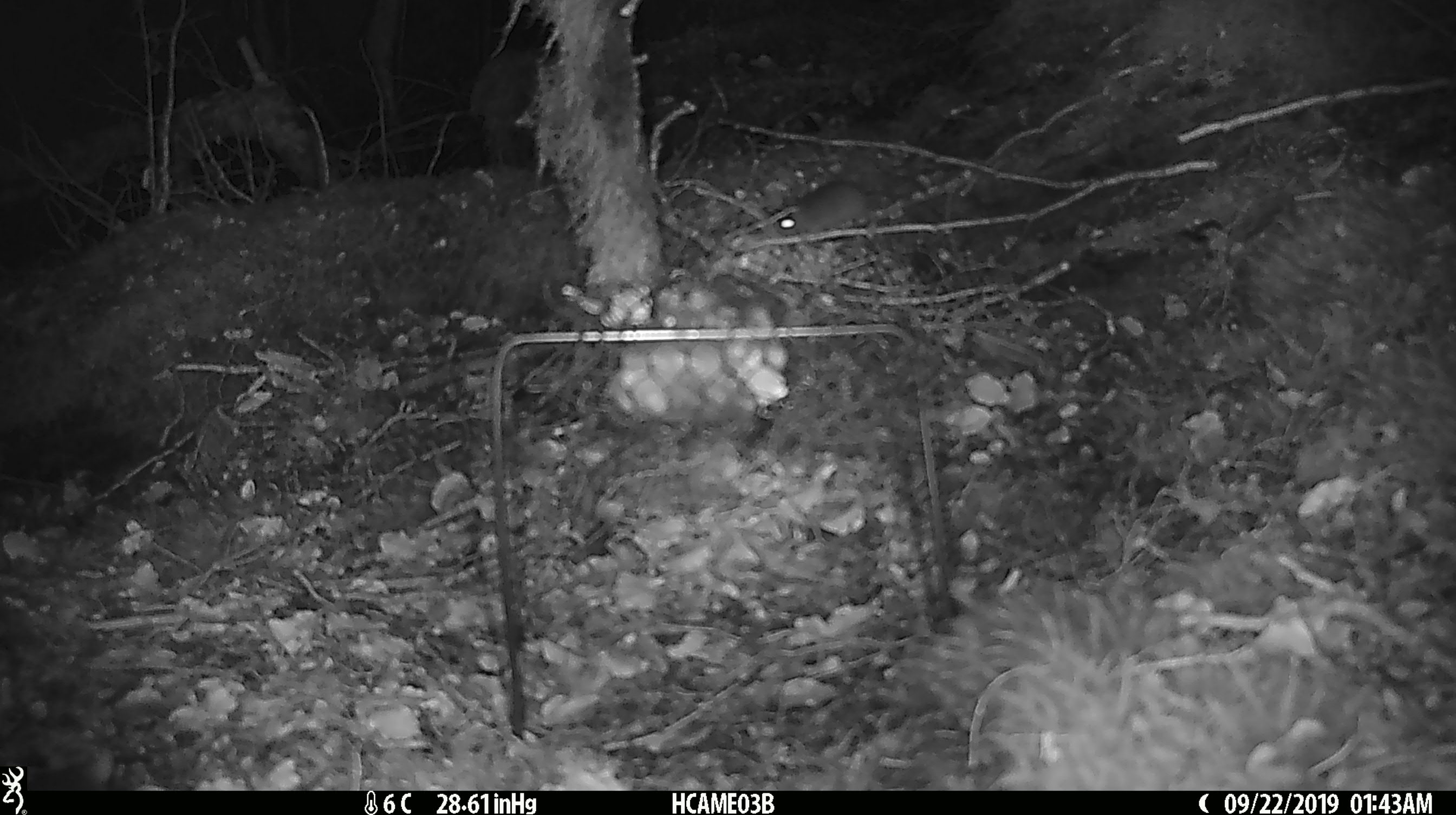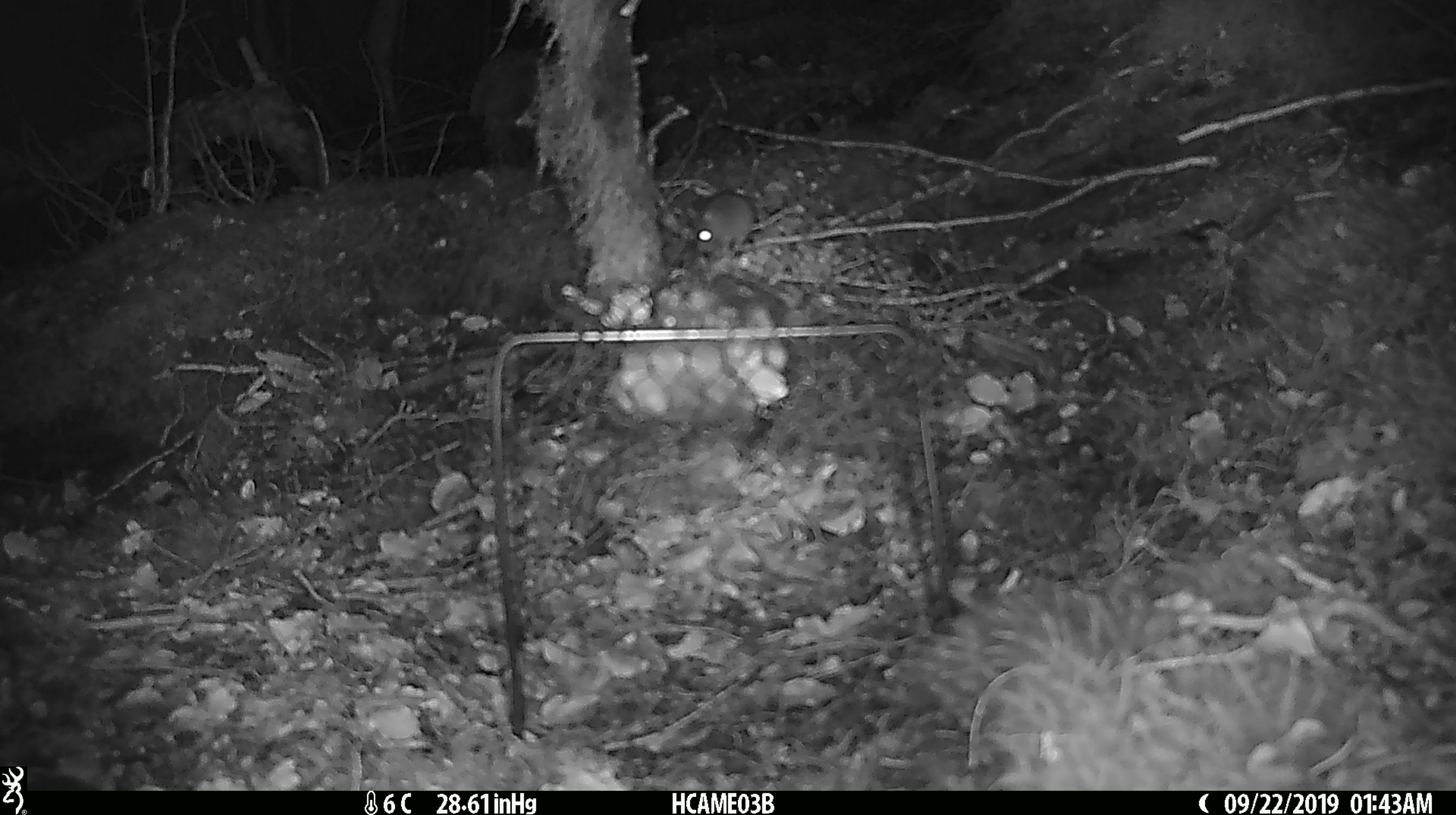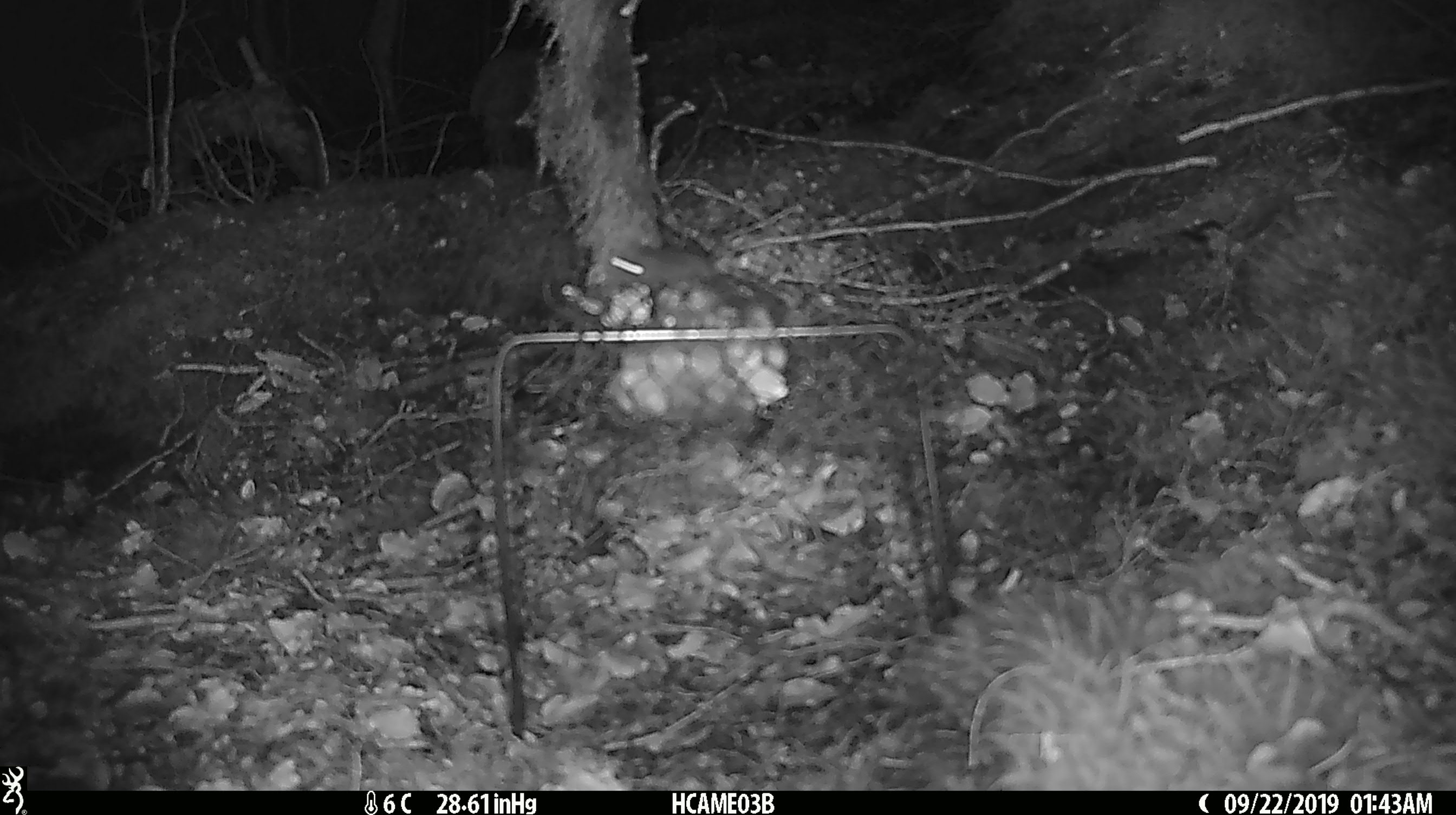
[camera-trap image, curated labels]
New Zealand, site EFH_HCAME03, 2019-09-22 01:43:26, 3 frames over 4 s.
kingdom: Animalia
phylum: Chordata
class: Mammalia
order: Rodentia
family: Muridae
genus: Mus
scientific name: Mus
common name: mouse